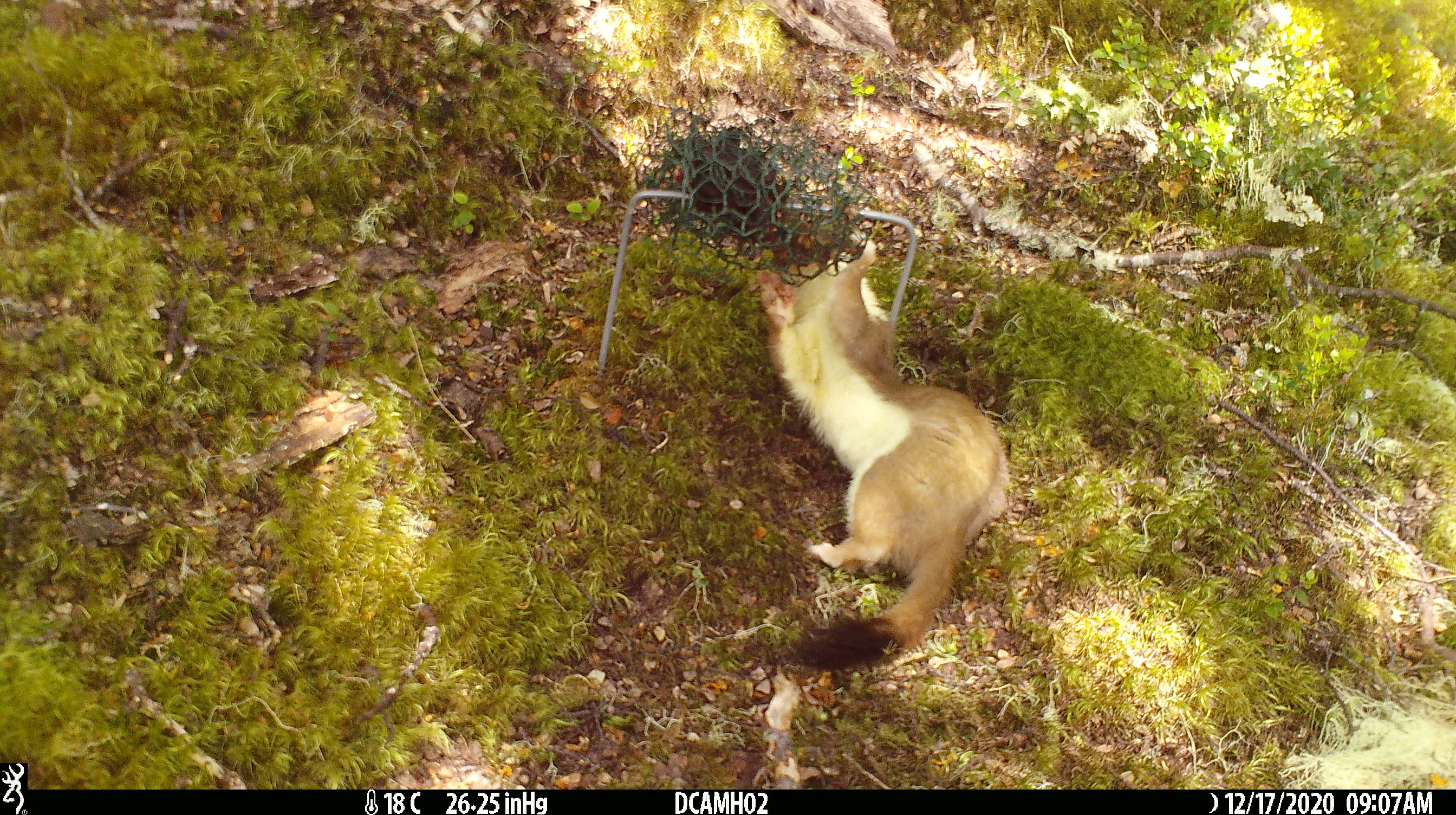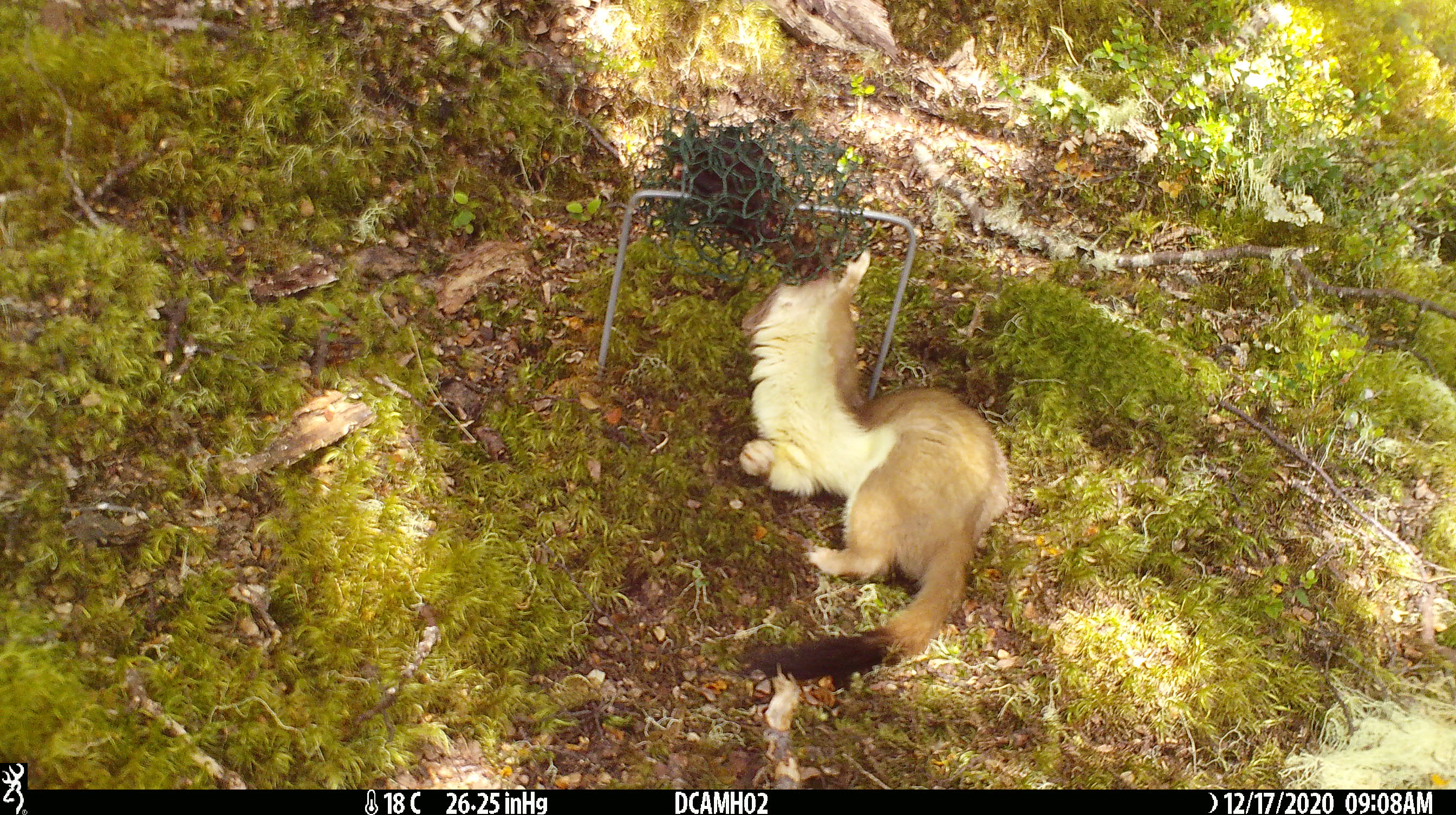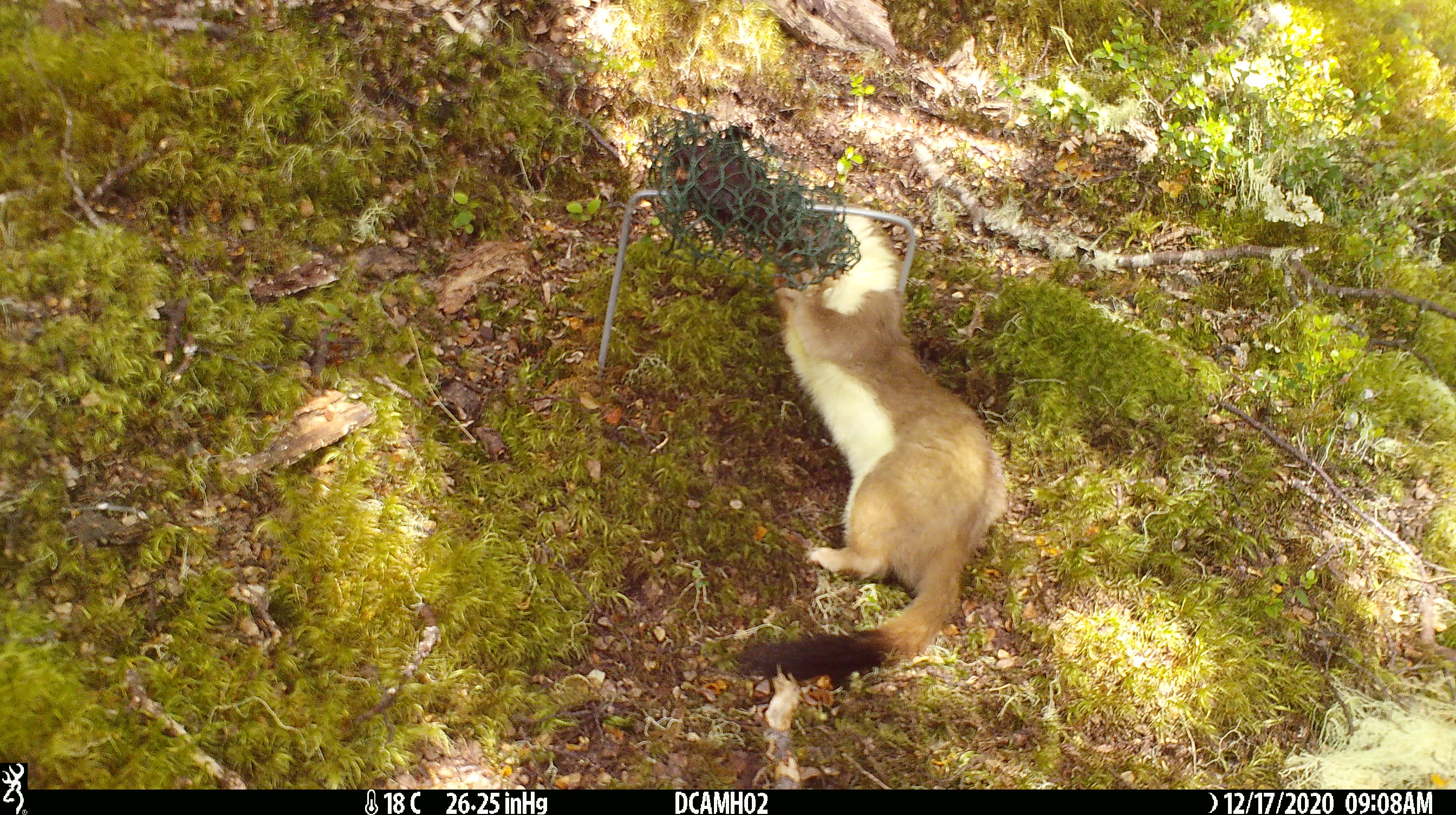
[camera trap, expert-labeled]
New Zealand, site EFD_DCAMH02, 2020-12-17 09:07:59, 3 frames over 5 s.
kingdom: Animalia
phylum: Chordata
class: Mammalia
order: Carnivora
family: Mustelidae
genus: Mustela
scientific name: Mustela erminea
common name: stoat